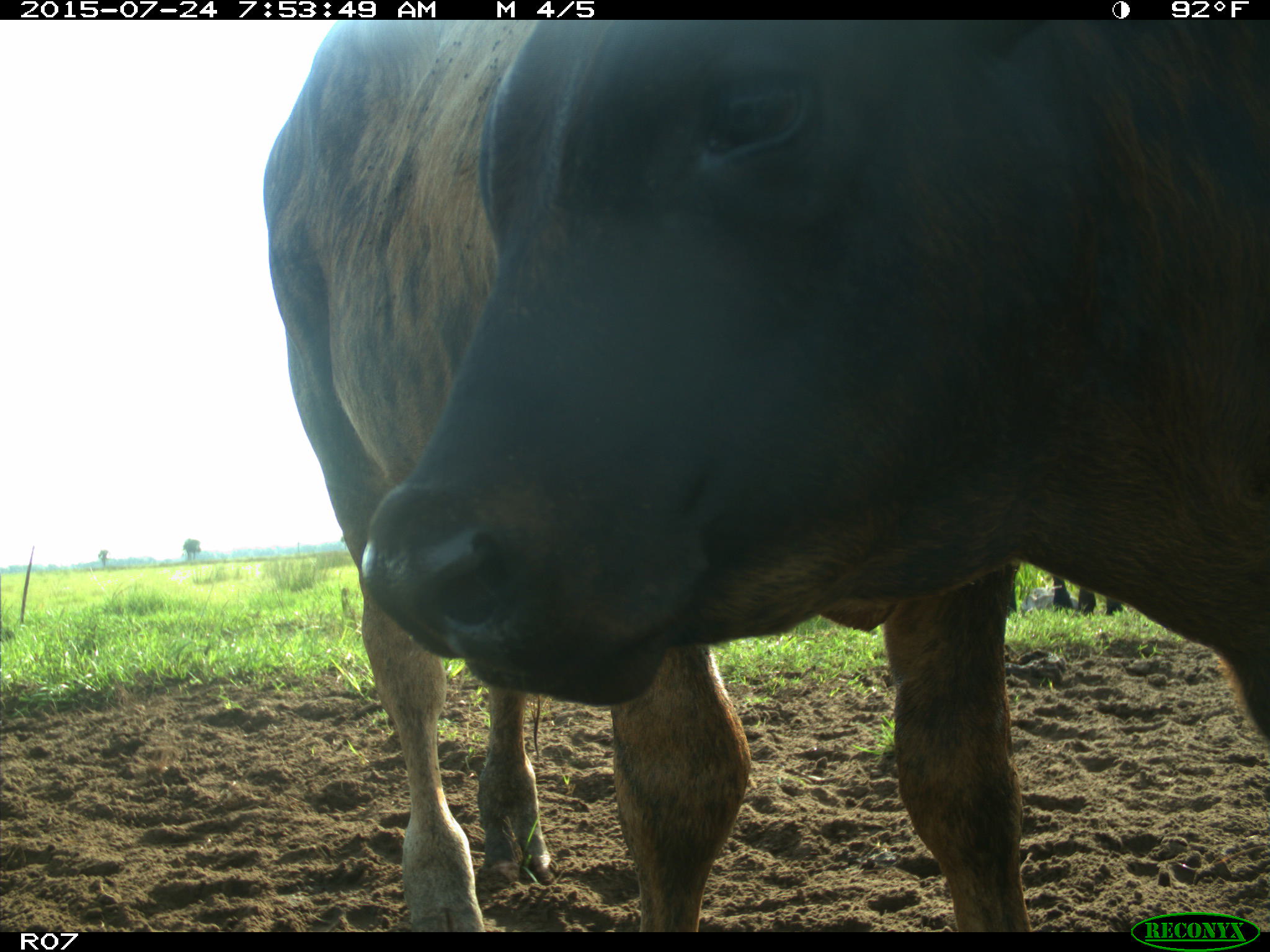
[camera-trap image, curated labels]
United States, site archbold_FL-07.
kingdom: Animalia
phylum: Chordata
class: Mammalia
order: Artiodactyla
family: Bovidae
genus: Bos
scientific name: Bos taurus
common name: domestic cow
Bos taurus (domestic cow).